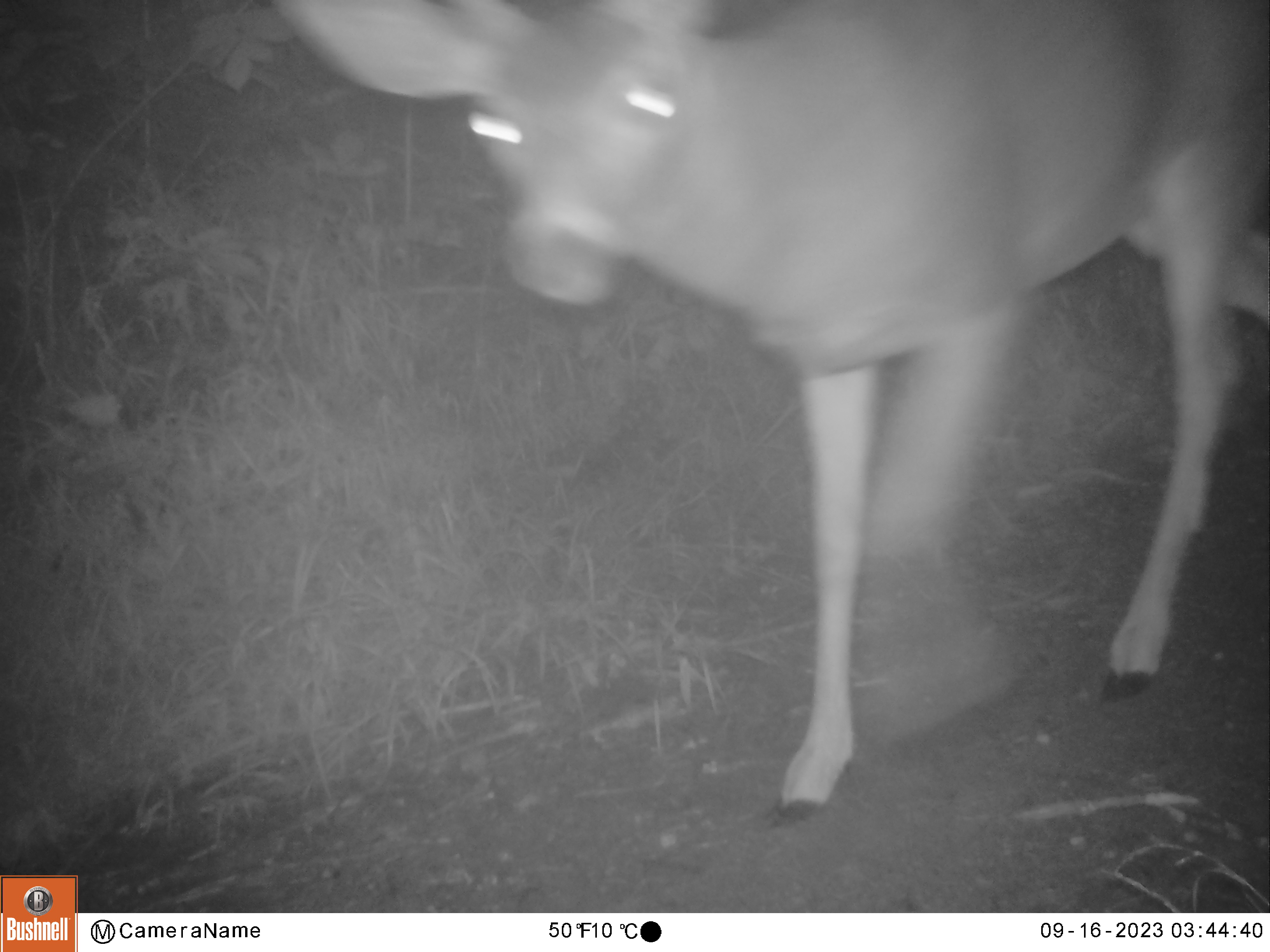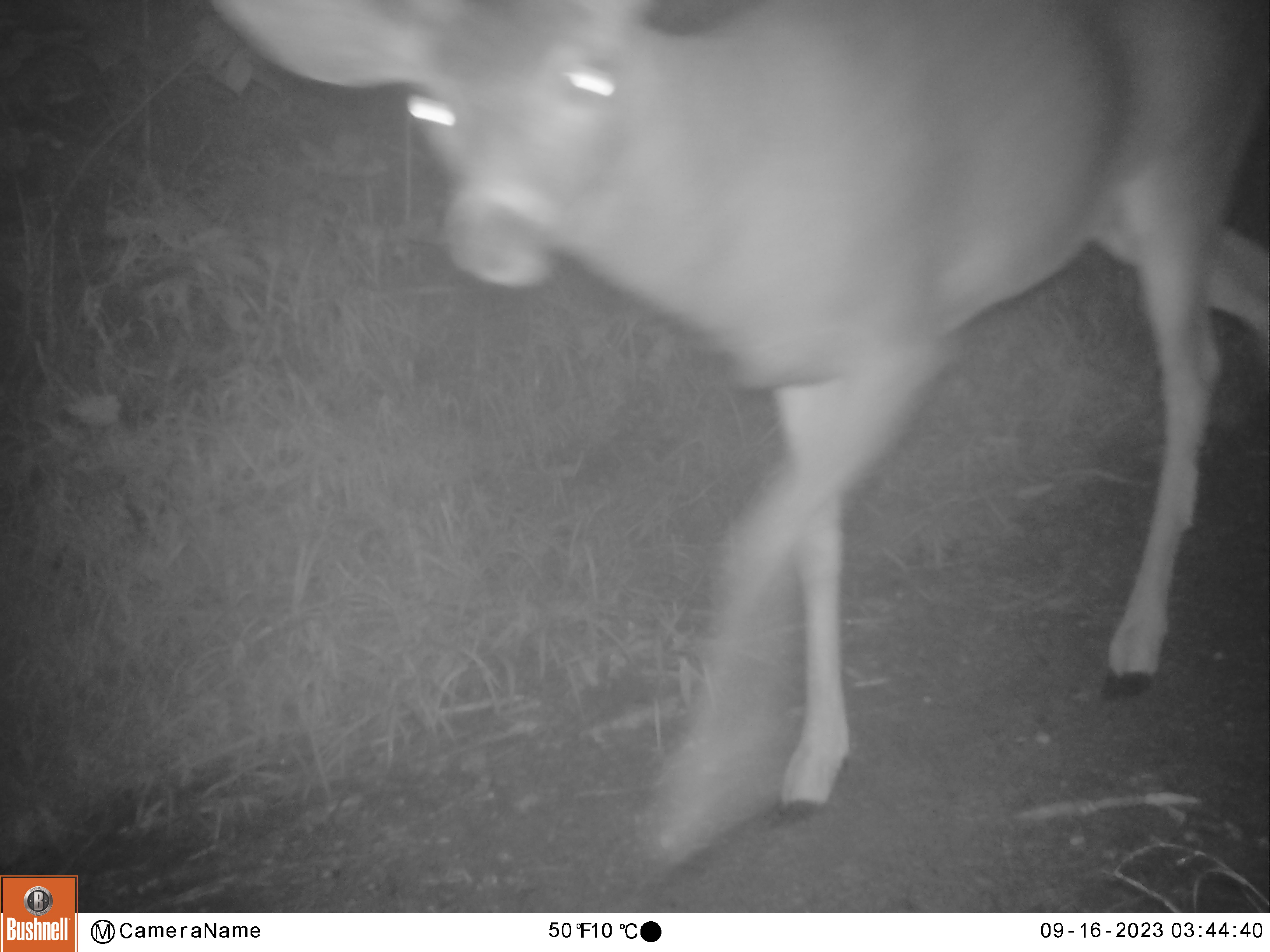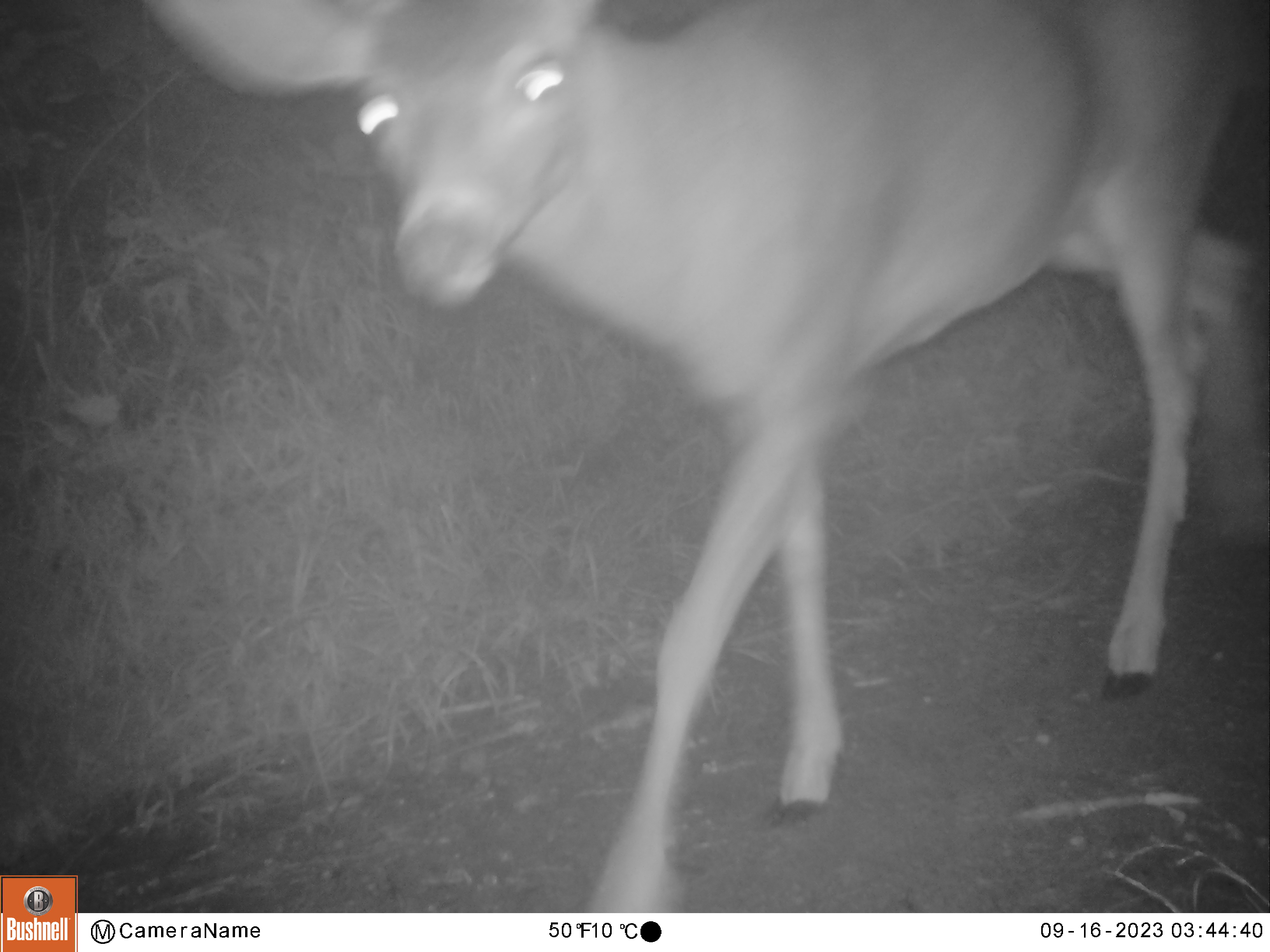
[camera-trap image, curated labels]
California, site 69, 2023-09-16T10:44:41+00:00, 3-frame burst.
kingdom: Animalia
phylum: Chordata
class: Mammalia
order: Artiodactyla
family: Cervidae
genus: Odocoileus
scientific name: Odocoileus hemionus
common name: mule deer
Mule deer (Odocoileus hemionus).